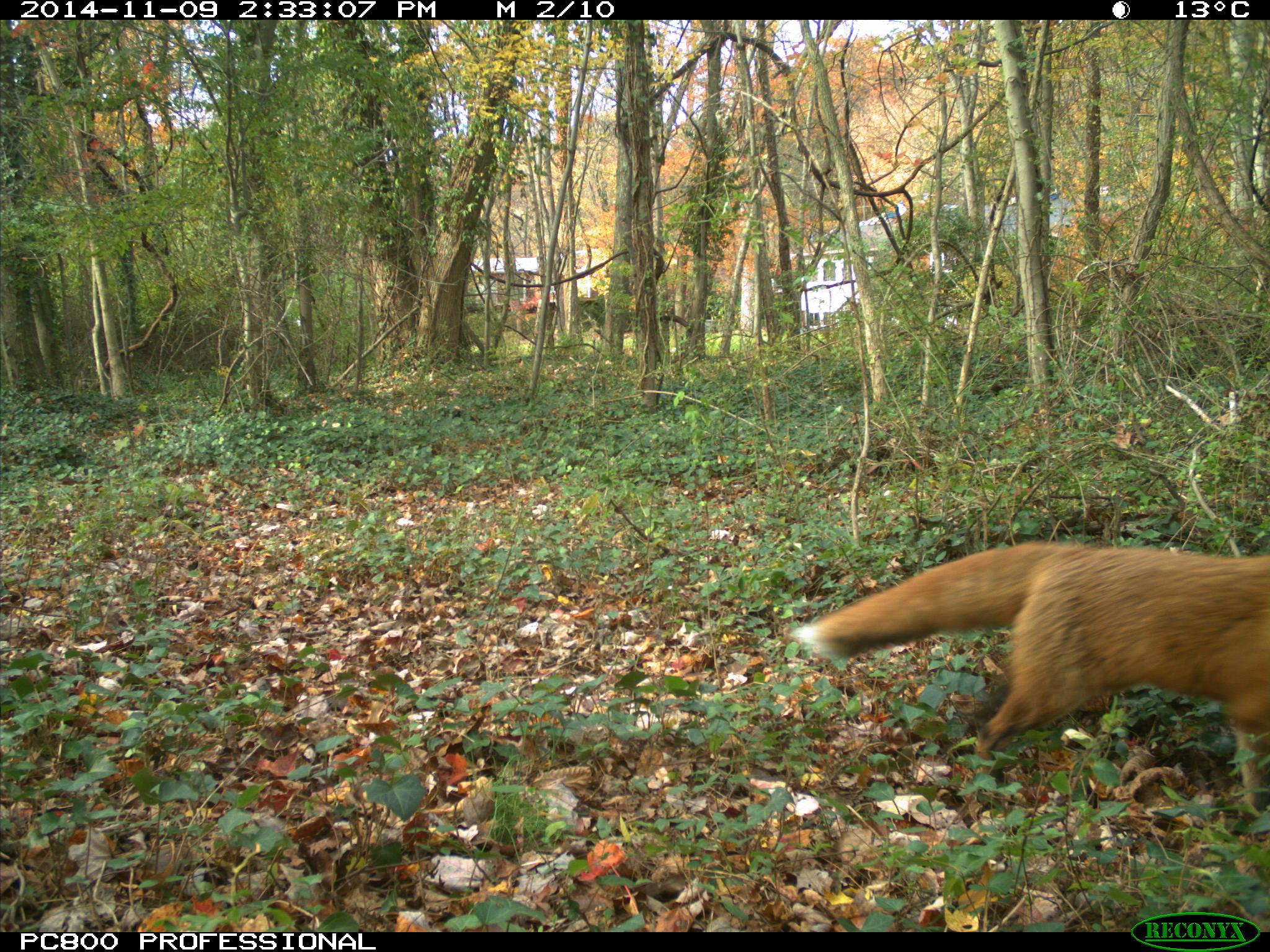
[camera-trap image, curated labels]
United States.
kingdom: Animalia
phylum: Chordata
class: Mammalia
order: Carnivora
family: Canidae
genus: Vulpes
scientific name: Vulpes vulpes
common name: red fox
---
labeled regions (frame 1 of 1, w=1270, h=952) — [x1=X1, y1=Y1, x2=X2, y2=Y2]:
Red Fox: [x1=795, y1=526, x2=1270, y2=815]